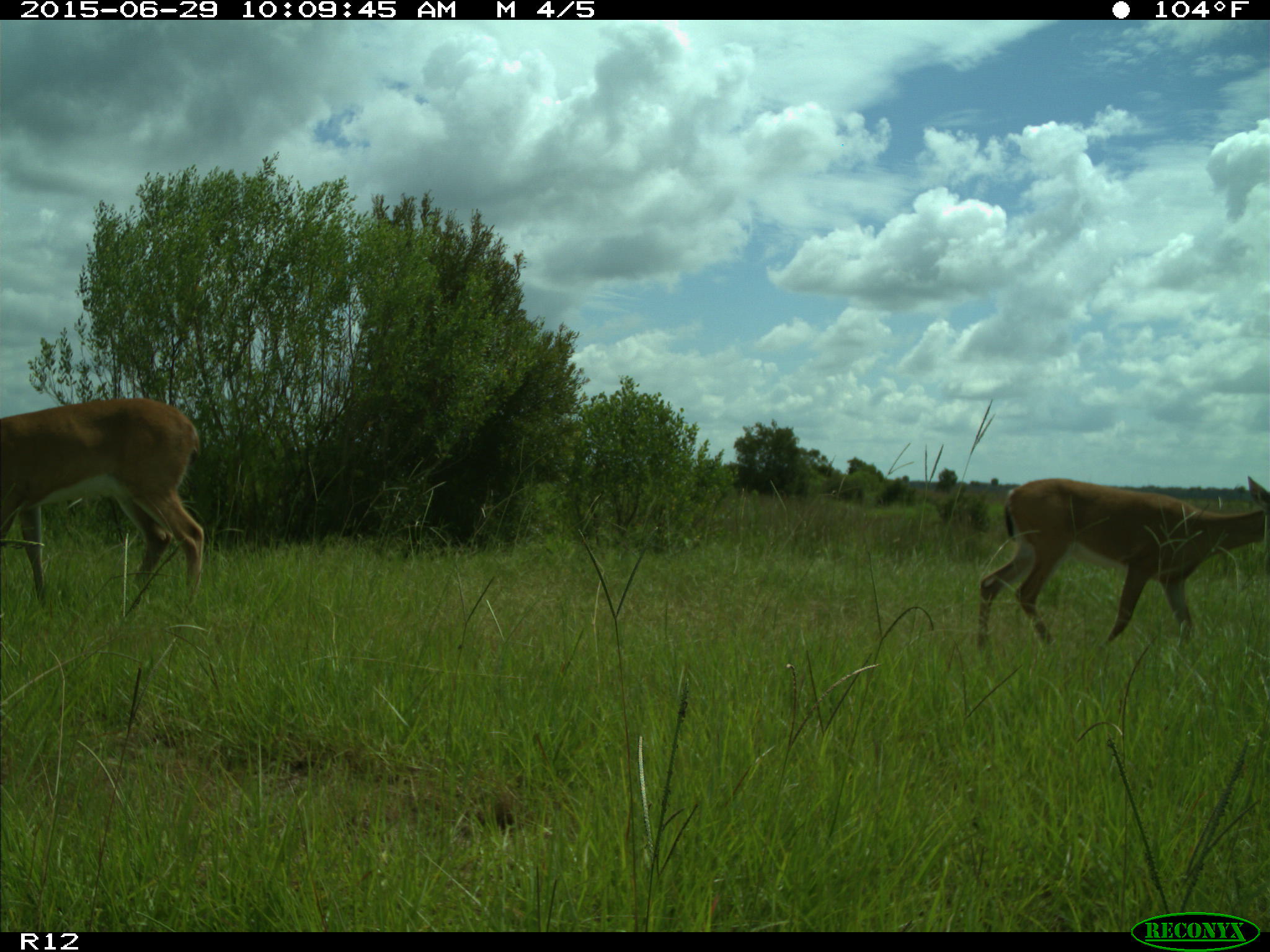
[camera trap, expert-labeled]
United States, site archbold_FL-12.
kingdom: Animalia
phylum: Chordata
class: Mammalia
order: Artiodactyla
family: Cervidae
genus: Odocoileus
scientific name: Odocoileus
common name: deer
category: unidentified deer